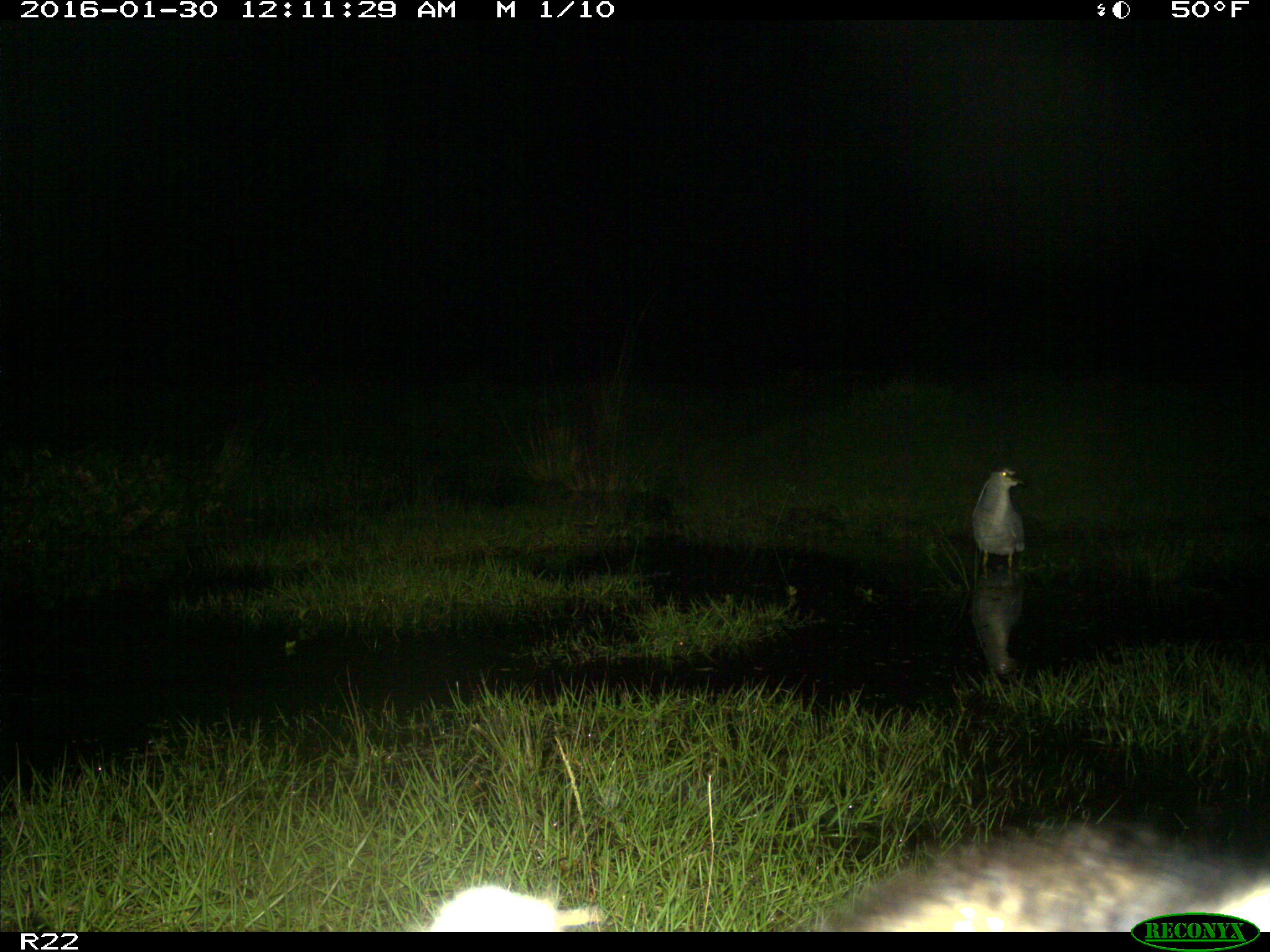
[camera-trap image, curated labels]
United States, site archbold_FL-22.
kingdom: Animalia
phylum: Chordata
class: Aves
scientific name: Aves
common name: birds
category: unidentified bird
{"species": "unidentified bird (birds) (Aves)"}